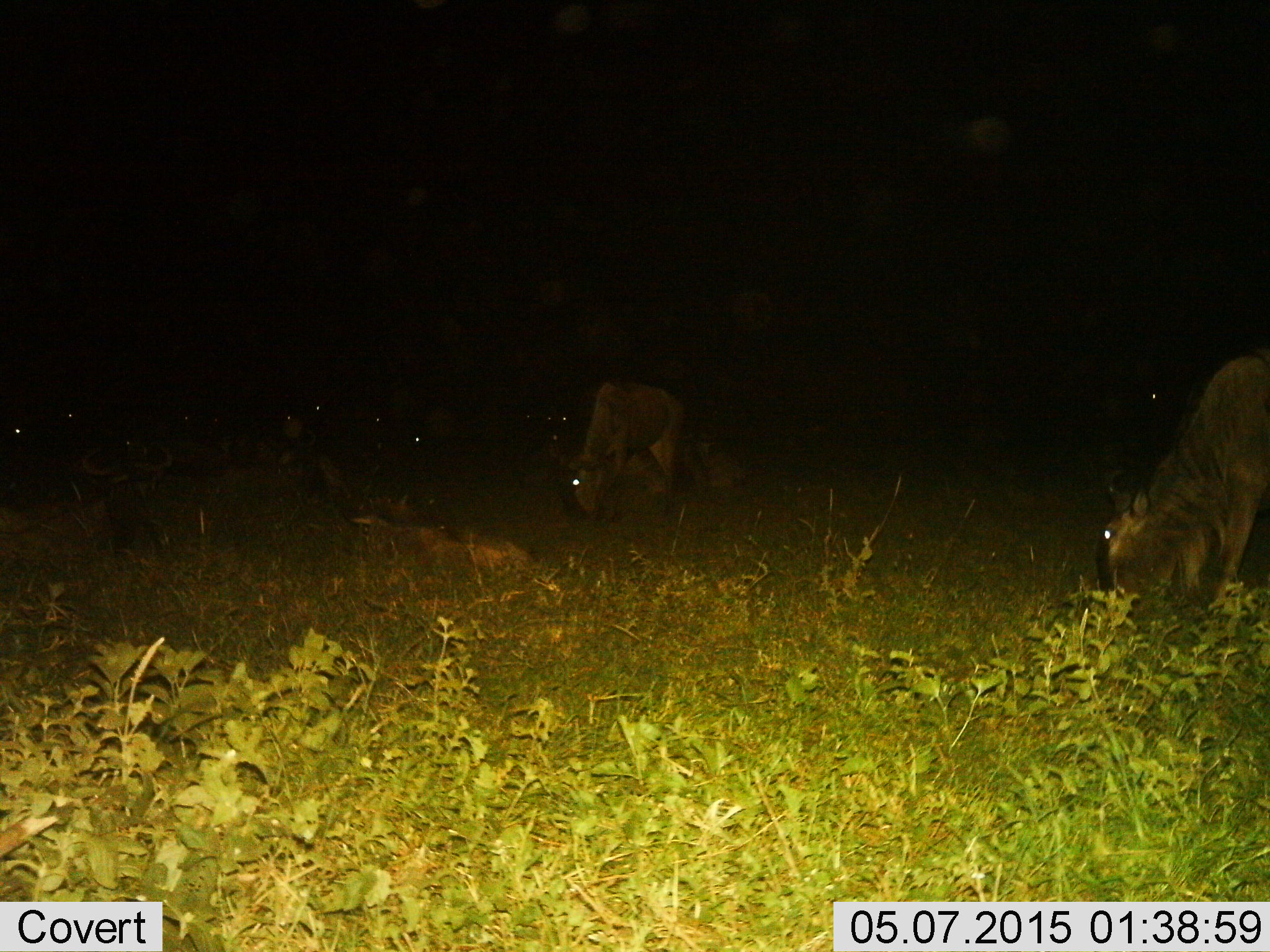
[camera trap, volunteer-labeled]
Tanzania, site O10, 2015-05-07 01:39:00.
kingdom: Animalia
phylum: Chordata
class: Mammalia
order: Artiodactyla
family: Bovidae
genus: Connochaetes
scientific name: Connochaetes taurinus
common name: blue wildebeest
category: wildebeest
Wildebeest (blue wildebeest) (Connochaetes taurinus), count 7. Behavior (volunteer vote fractions): standing 10%, resting 10%, moving 0%, interacting 0%. Young present (vote fraction): 0%. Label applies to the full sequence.